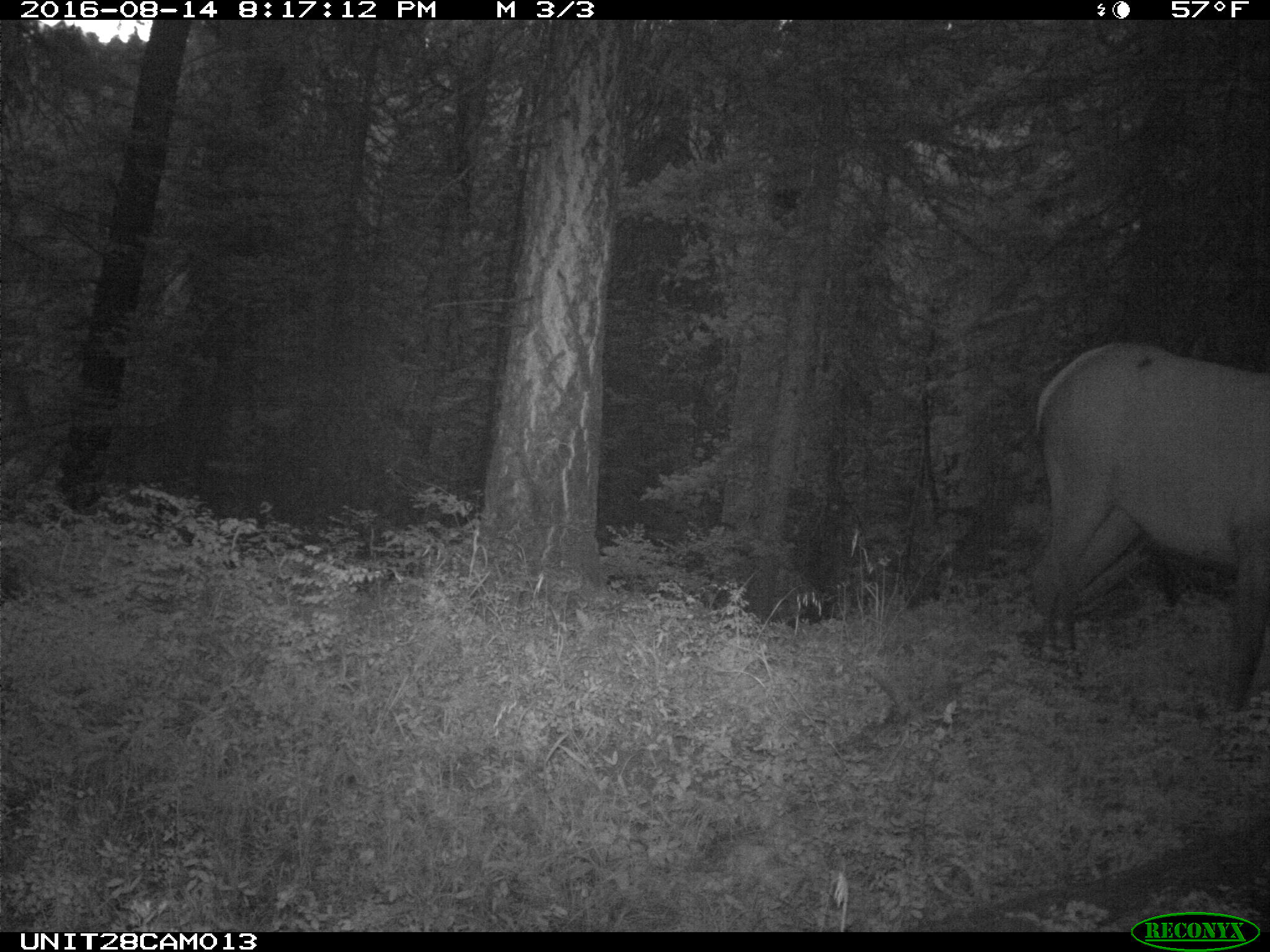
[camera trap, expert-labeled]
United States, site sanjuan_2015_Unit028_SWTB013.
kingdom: Animalia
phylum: Chordata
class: Mammalia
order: Artiodactyla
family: Cervidae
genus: Cervus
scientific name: Cervus elaphus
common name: red deer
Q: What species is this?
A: Cervus elaphus (red deer).